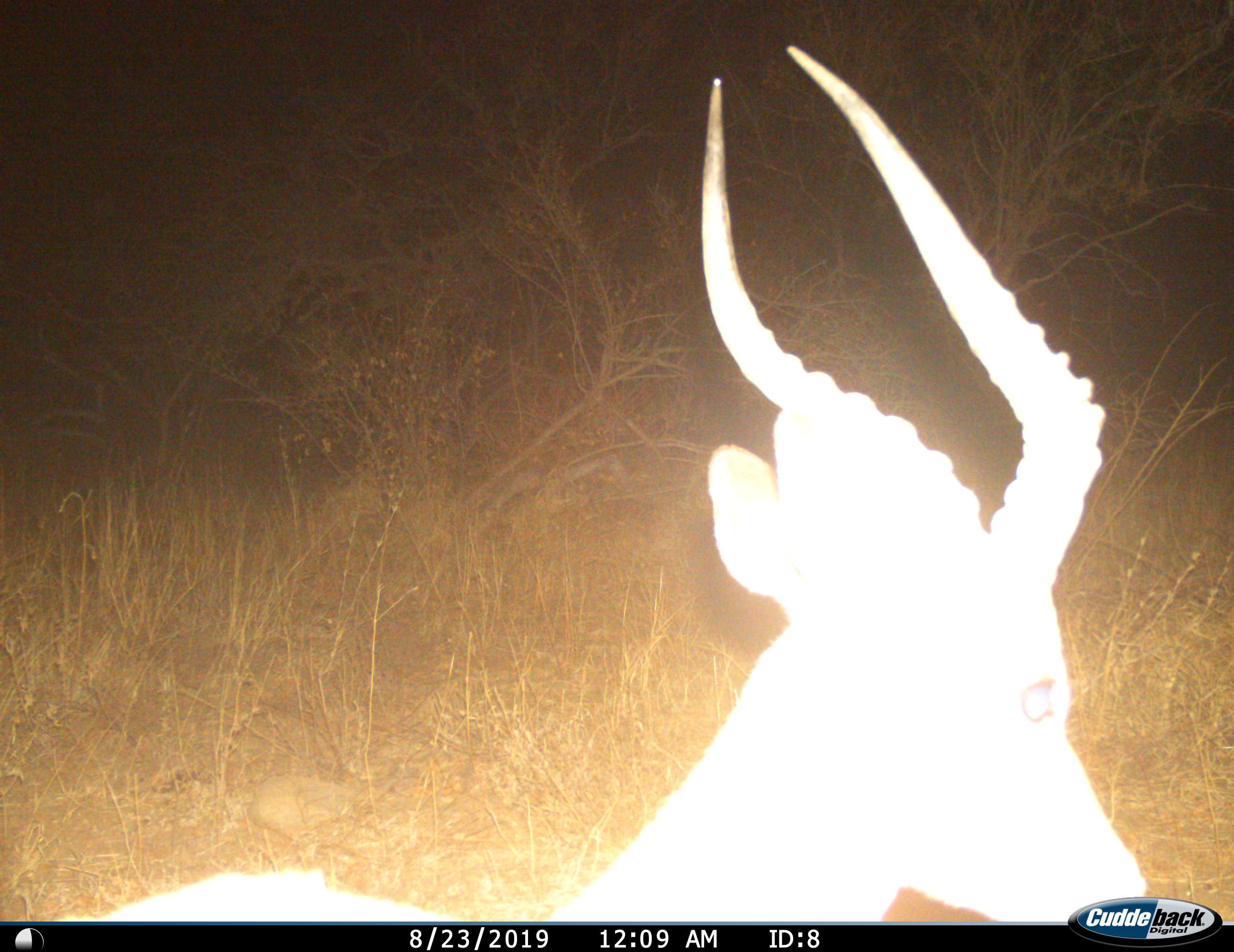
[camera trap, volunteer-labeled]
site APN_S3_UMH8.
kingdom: Animalia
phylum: Chordata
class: Mammalia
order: Artiodactyla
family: Bovidae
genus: Aepyceros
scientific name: Aepyceros melampus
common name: impala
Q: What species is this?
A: Impala (Aepyceros melampus).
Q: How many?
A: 1.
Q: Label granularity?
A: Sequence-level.